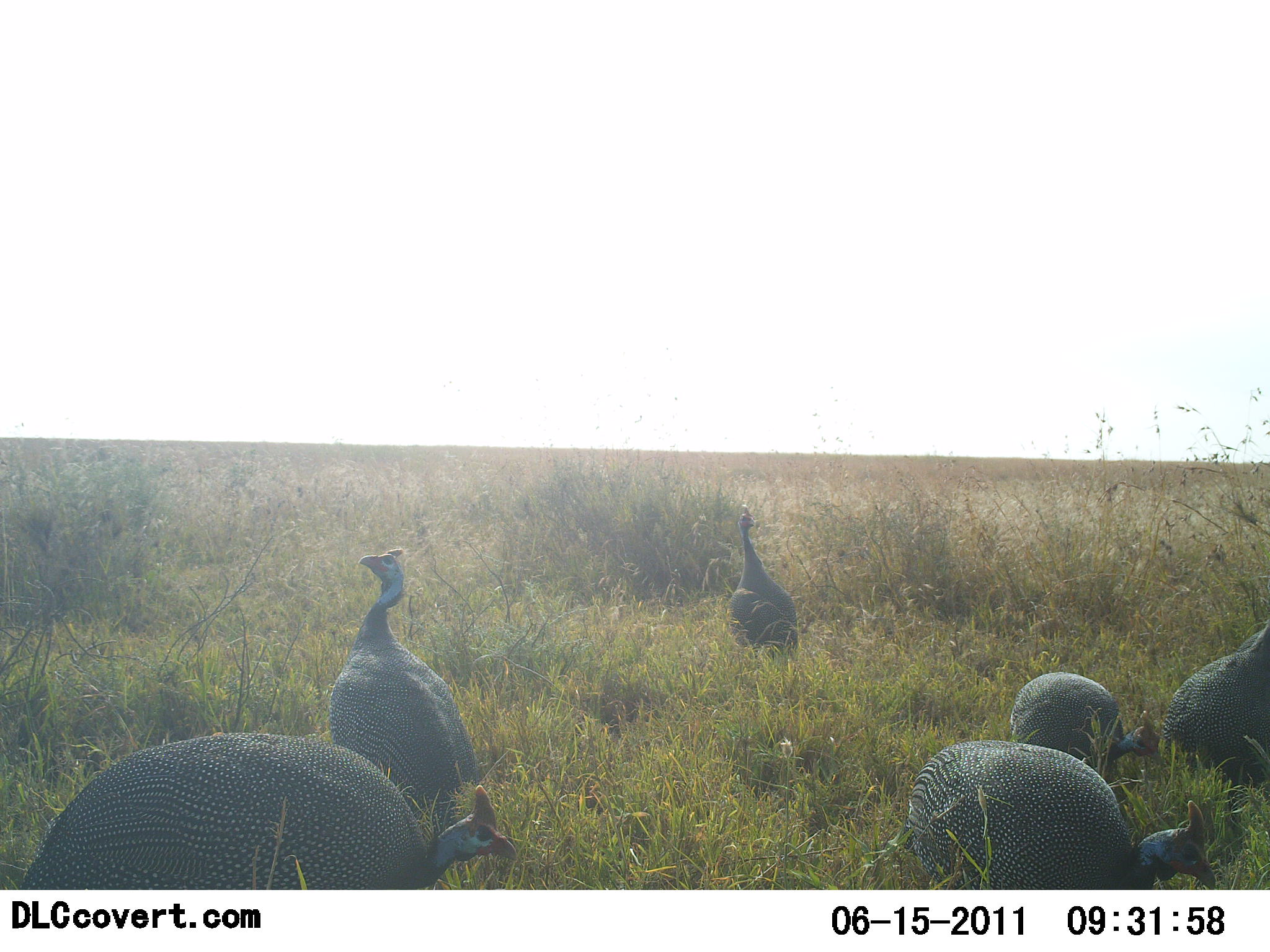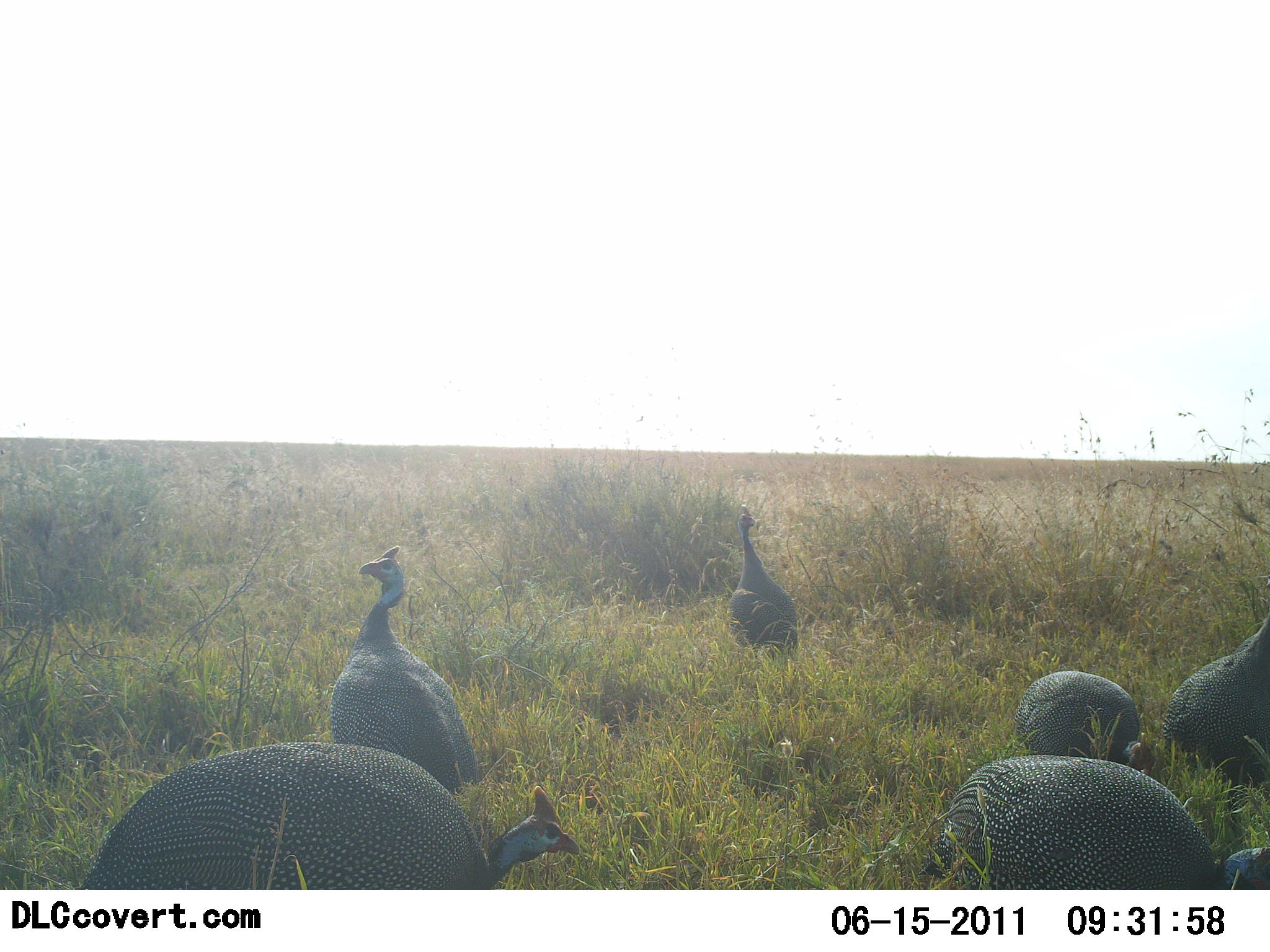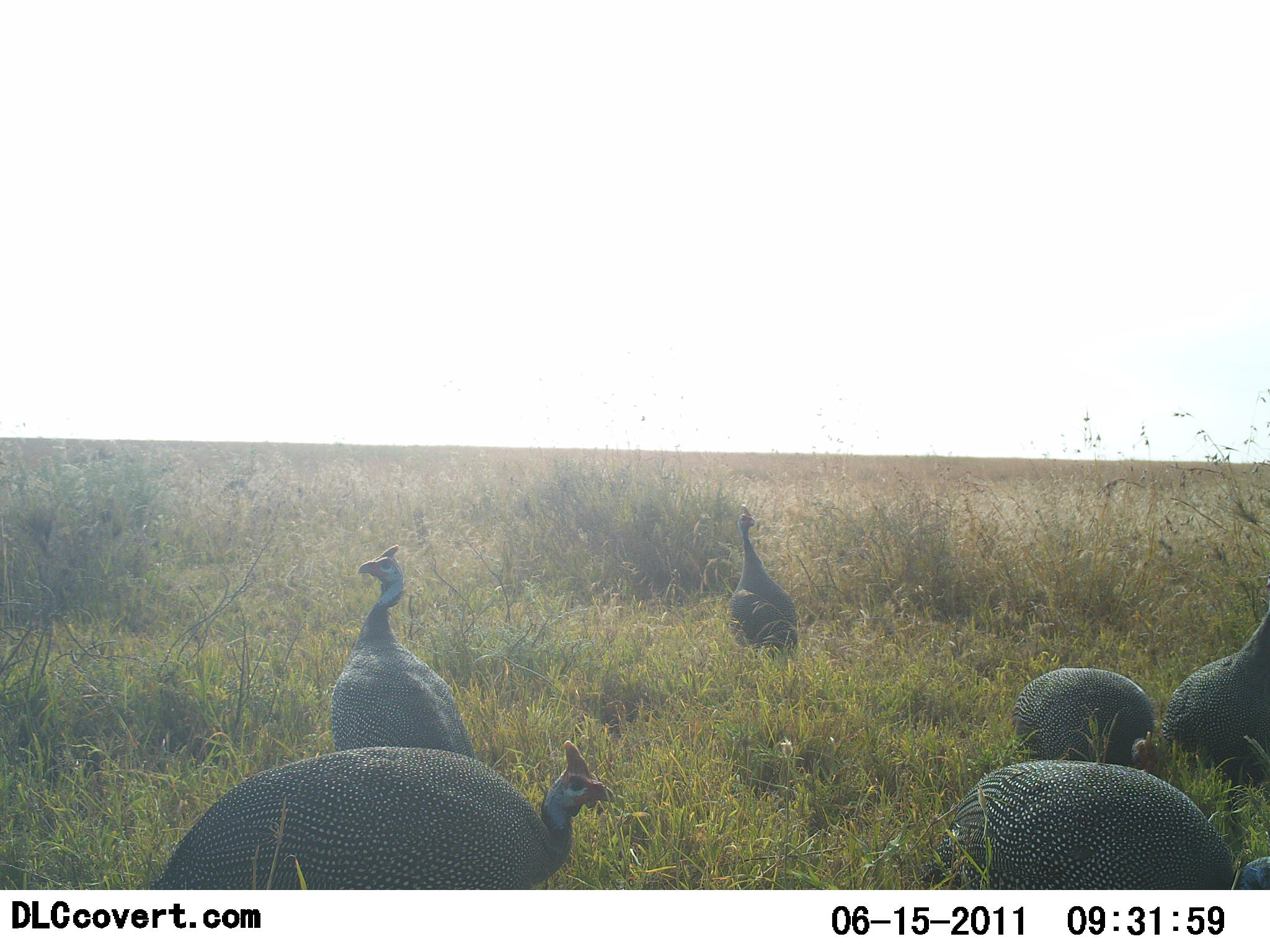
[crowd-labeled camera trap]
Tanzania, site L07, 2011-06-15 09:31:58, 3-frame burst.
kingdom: Animalia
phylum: Chordata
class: Aves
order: Galliformes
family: Numididae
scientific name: Numididae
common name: guinea fowl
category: guineafowl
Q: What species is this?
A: Guineafowl (guinea fowl) (Numididae).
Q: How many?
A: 6.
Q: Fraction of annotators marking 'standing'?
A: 71%.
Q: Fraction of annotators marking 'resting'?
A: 21%.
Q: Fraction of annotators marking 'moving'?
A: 43%.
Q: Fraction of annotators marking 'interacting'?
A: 7%.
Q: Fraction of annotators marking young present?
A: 0%.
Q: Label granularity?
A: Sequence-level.